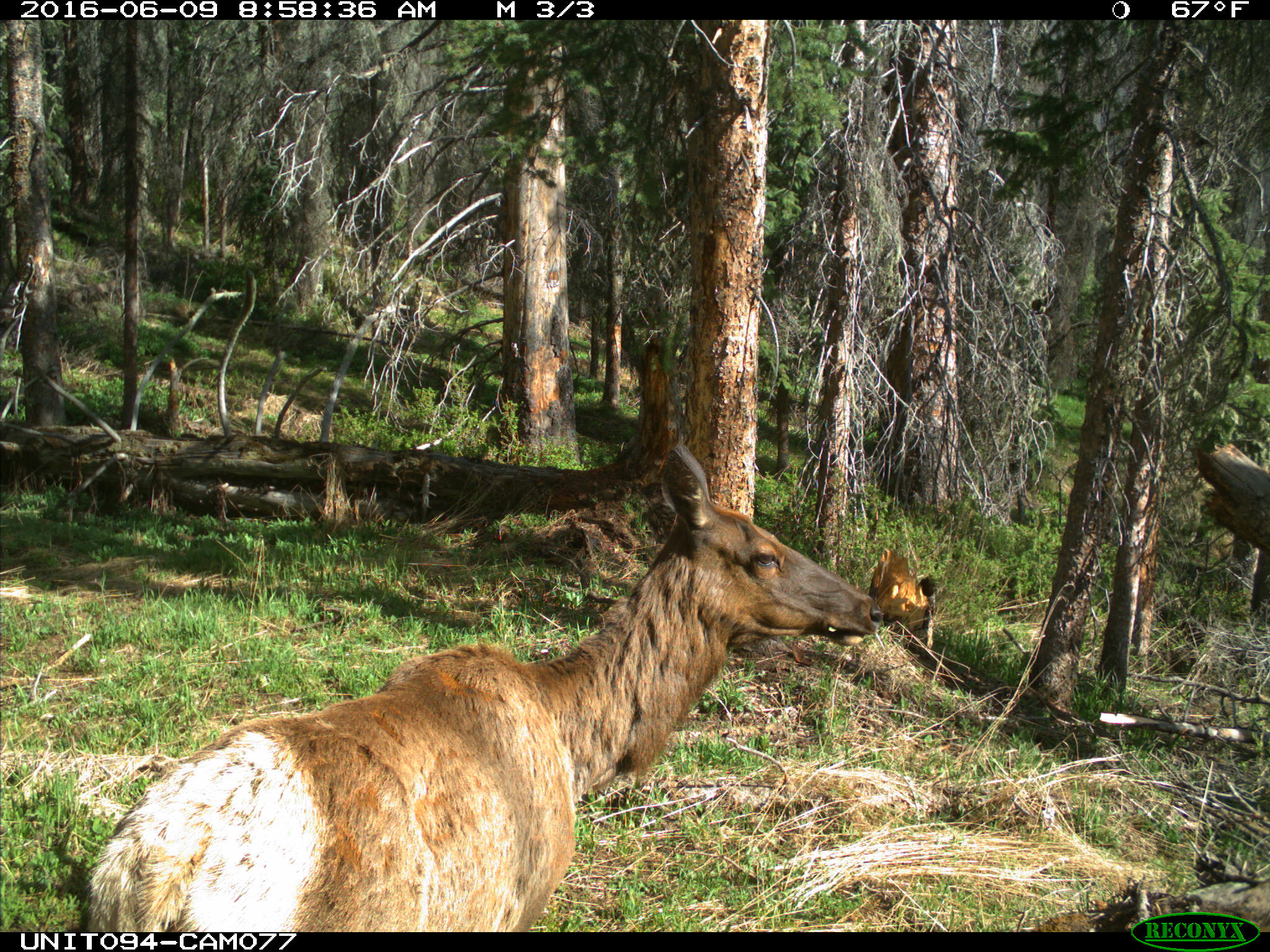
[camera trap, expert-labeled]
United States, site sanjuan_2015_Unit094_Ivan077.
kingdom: Animalia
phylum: Chordata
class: Mammalia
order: Artiodactyla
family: Cervidae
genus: Cervus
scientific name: Cervus elaphus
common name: red deer